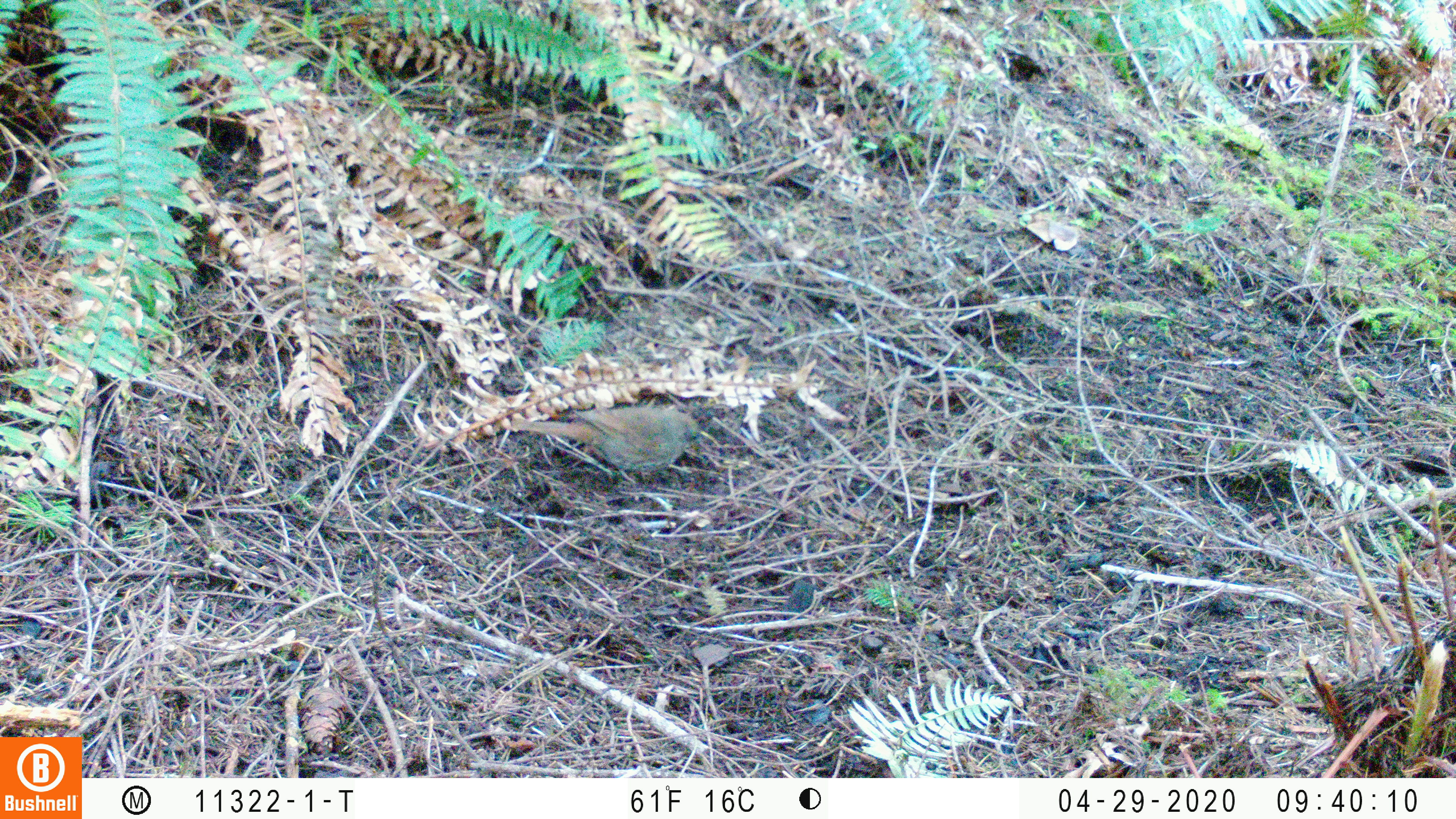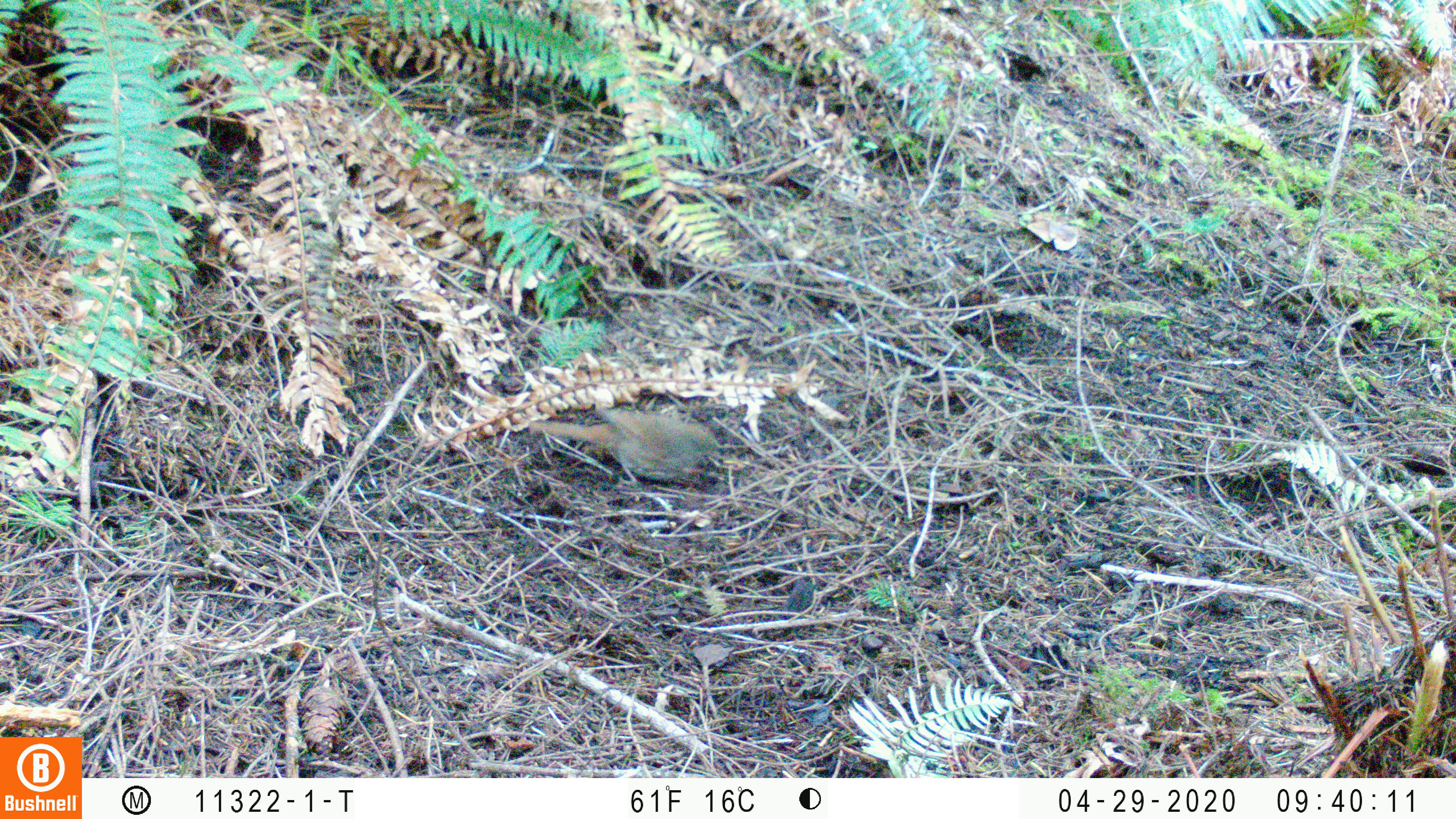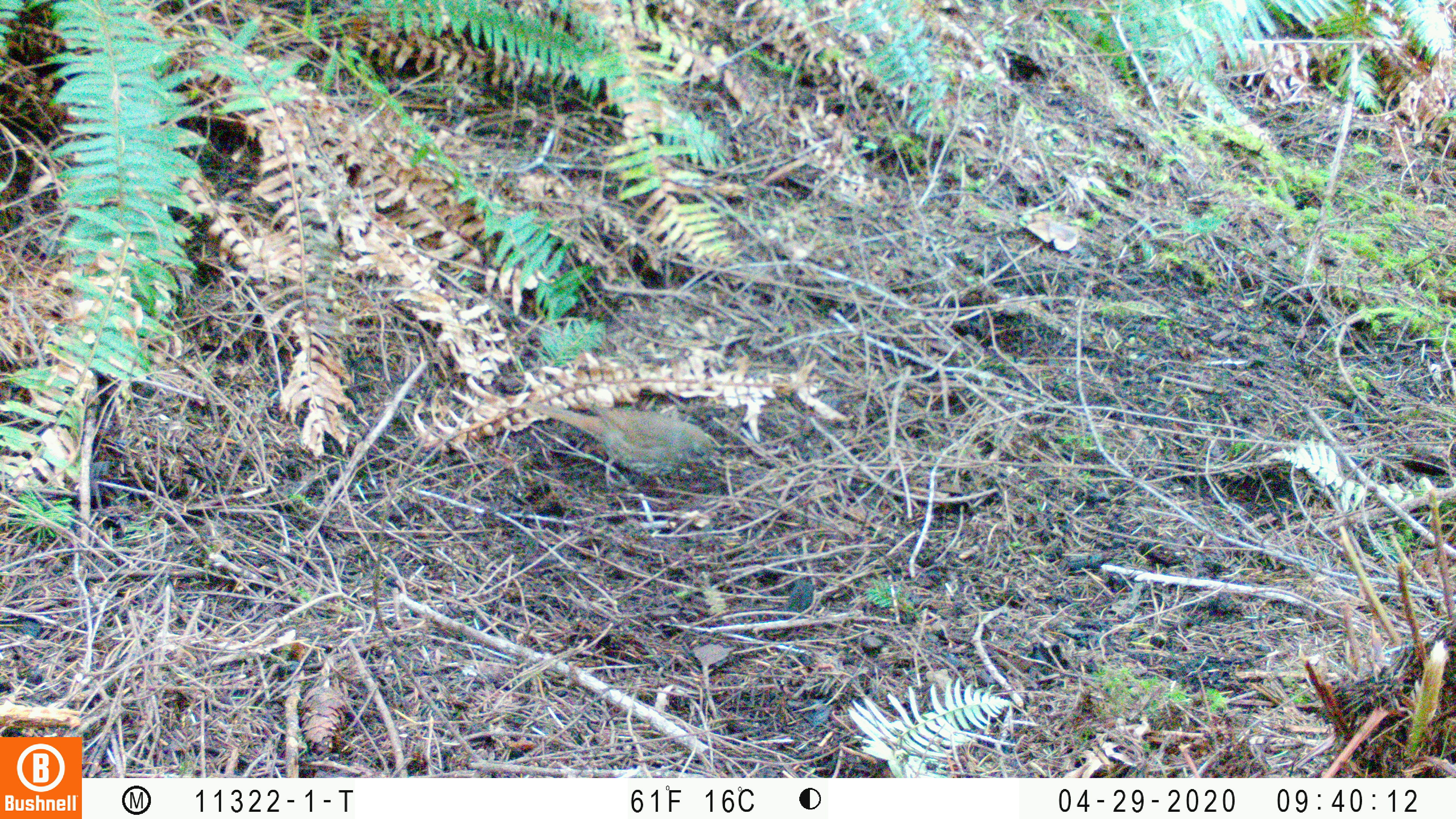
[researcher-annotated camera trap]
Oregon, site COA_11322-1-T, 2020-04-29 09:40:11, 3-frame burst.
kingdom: Animalia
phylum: Chordata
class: Aves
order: Passeriformes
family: Turdidae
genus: Catharus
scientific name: Catharus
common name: brown thrushes and nightingale-thrushes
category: catharus species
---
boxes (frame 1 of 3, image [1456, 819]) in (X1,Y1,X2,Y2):
catharus species: (500,403,711,493)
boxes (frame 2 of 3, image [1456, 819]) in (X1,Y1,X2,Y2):
catharus species: (526,405,729,497)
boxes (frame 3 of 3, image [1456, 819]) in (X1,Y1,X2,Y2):
catharus species: (526,391,730,495)